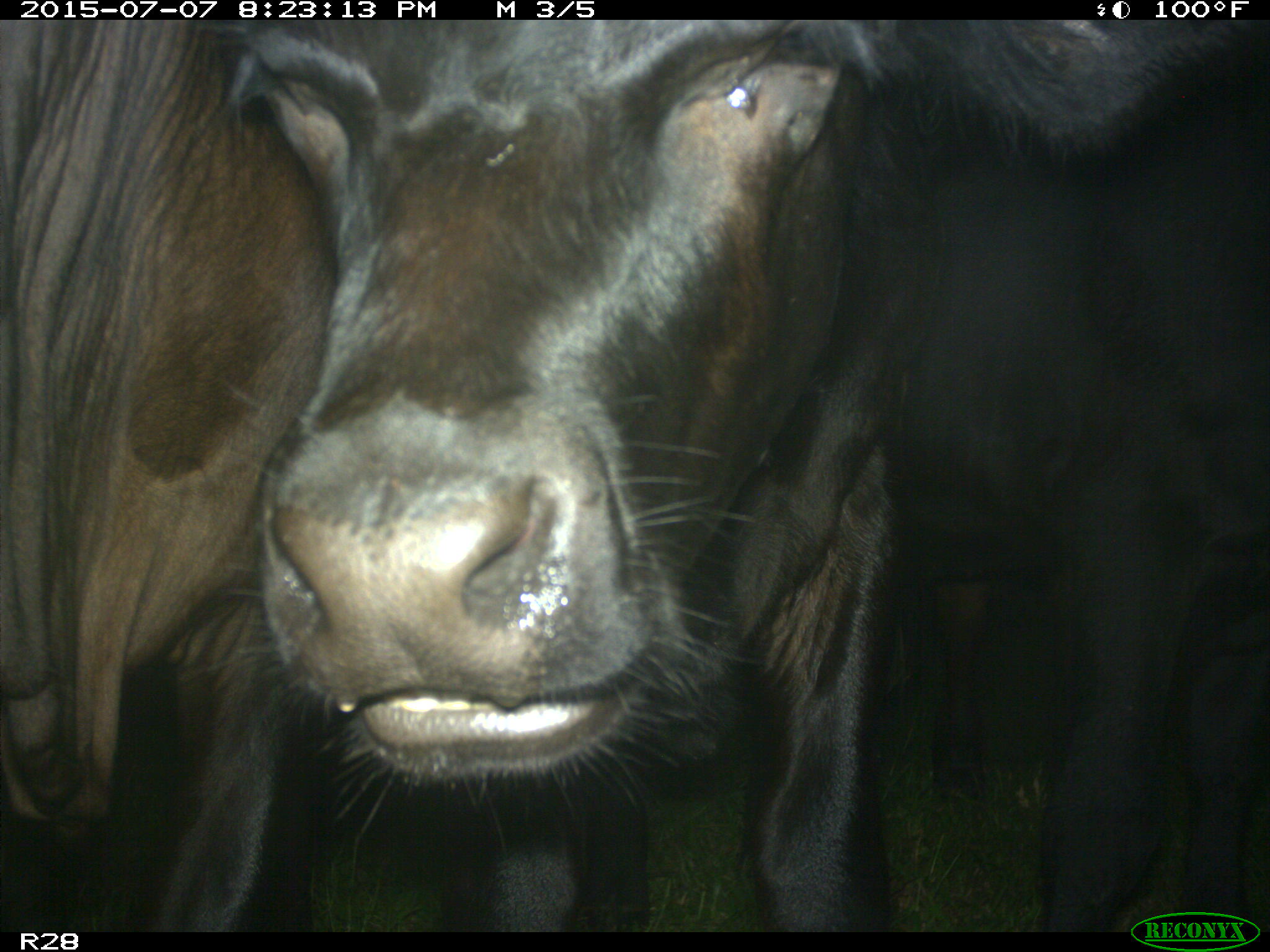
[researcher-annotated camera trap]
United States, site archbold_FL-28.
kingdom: Animalia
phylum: Chordata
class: Mammalia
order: Artiodactyla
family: Bovidae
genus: Bos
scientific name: Bos taurus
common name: domestic cow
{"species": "Bos taurus (domestic cow)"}